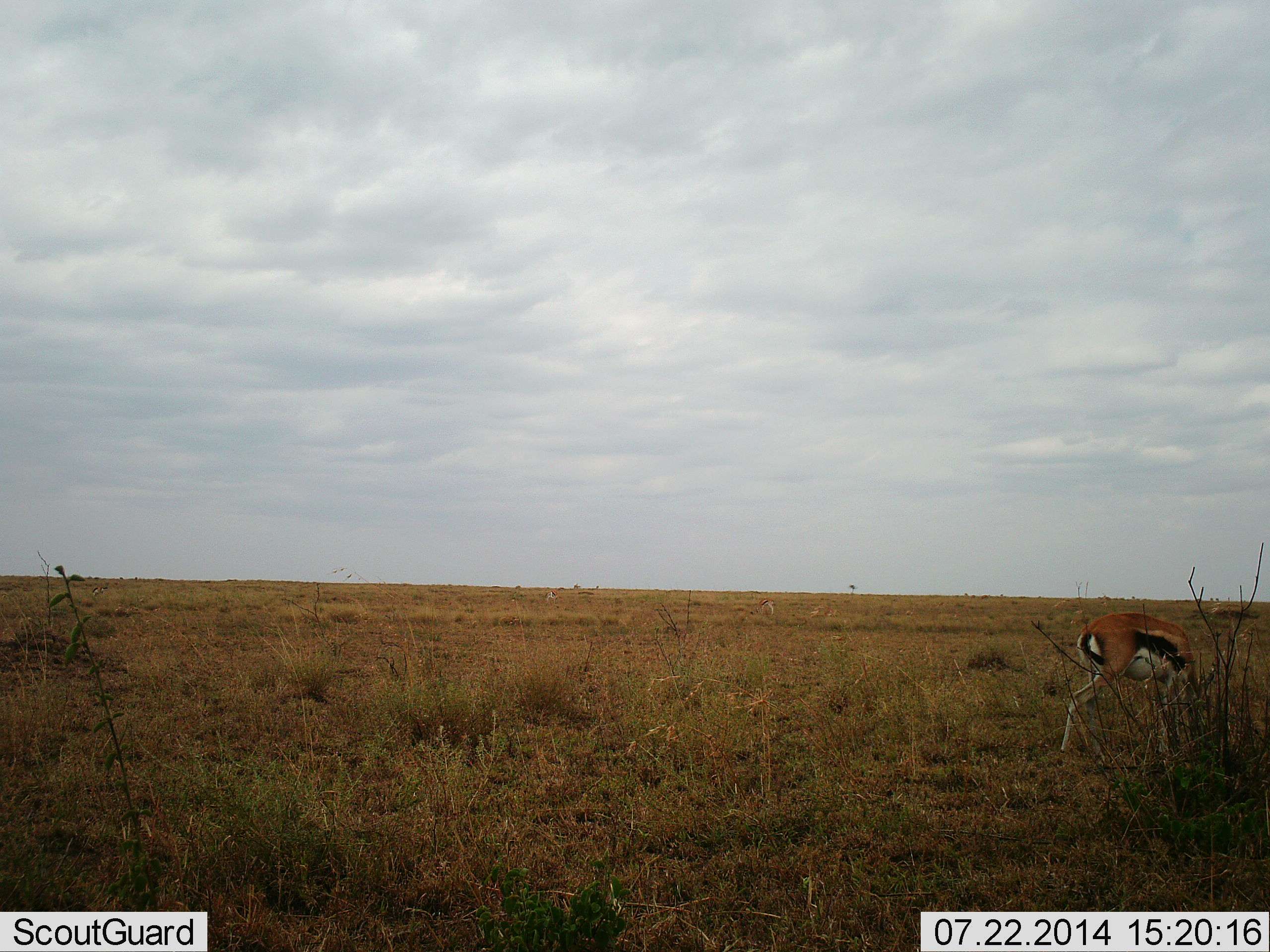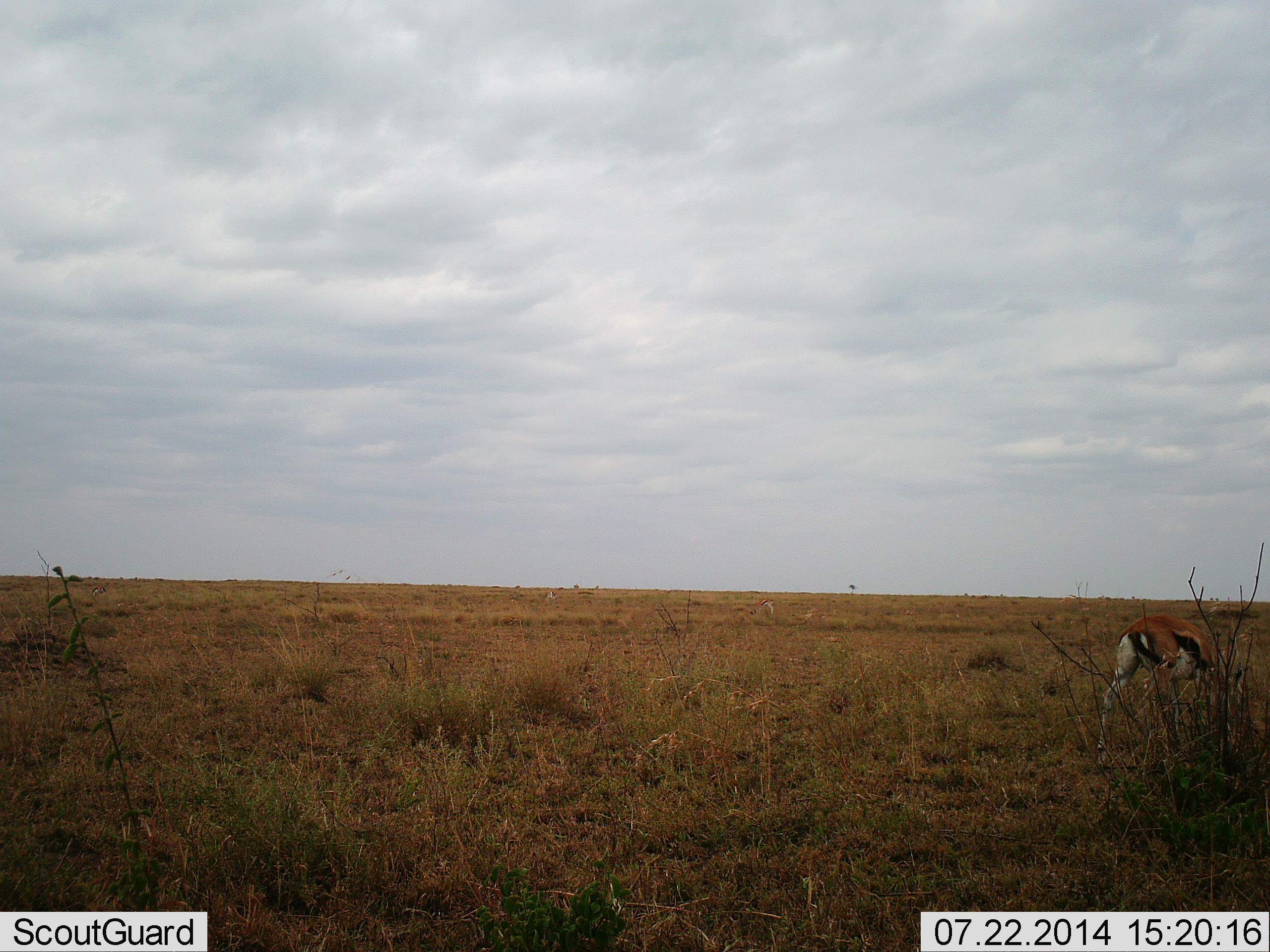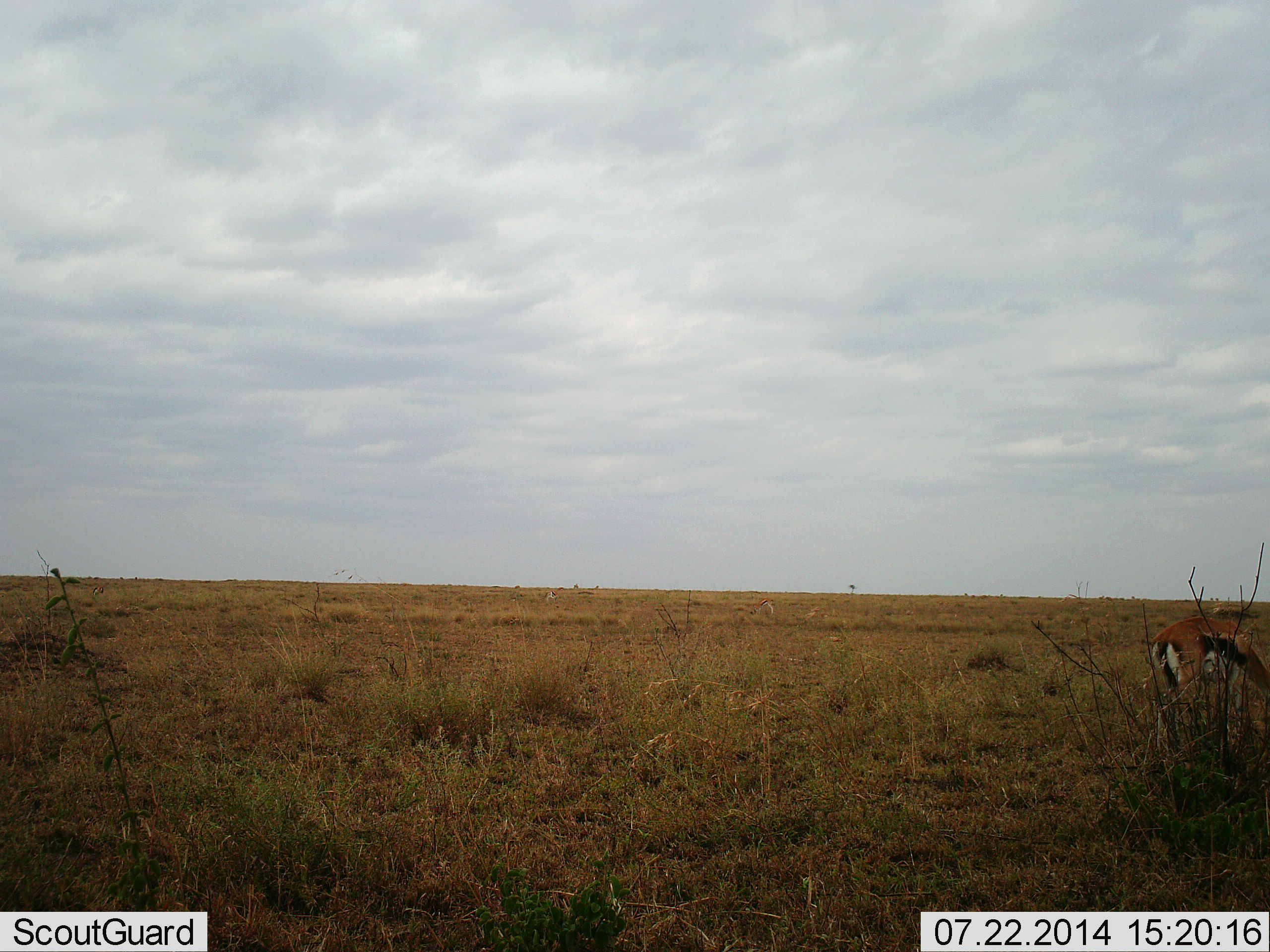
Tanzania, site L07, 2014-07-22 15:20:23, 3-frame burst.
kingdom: Animalia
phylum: Chordata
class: Mammalia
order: Artiodactyla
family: Bovidae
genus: Eudorcas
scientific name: Eudorcas thomsonii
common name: thomson's gazelle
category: gazellethomsons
Gazellethomsons (thomson's gazelle) (Eudorcas thomsonii), count 1. Behavior (volunteer vote fractions): standing 10%, resting 0%, moving 40%, interacting 0%. Young present (vote fraction): 0%. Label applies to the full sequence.